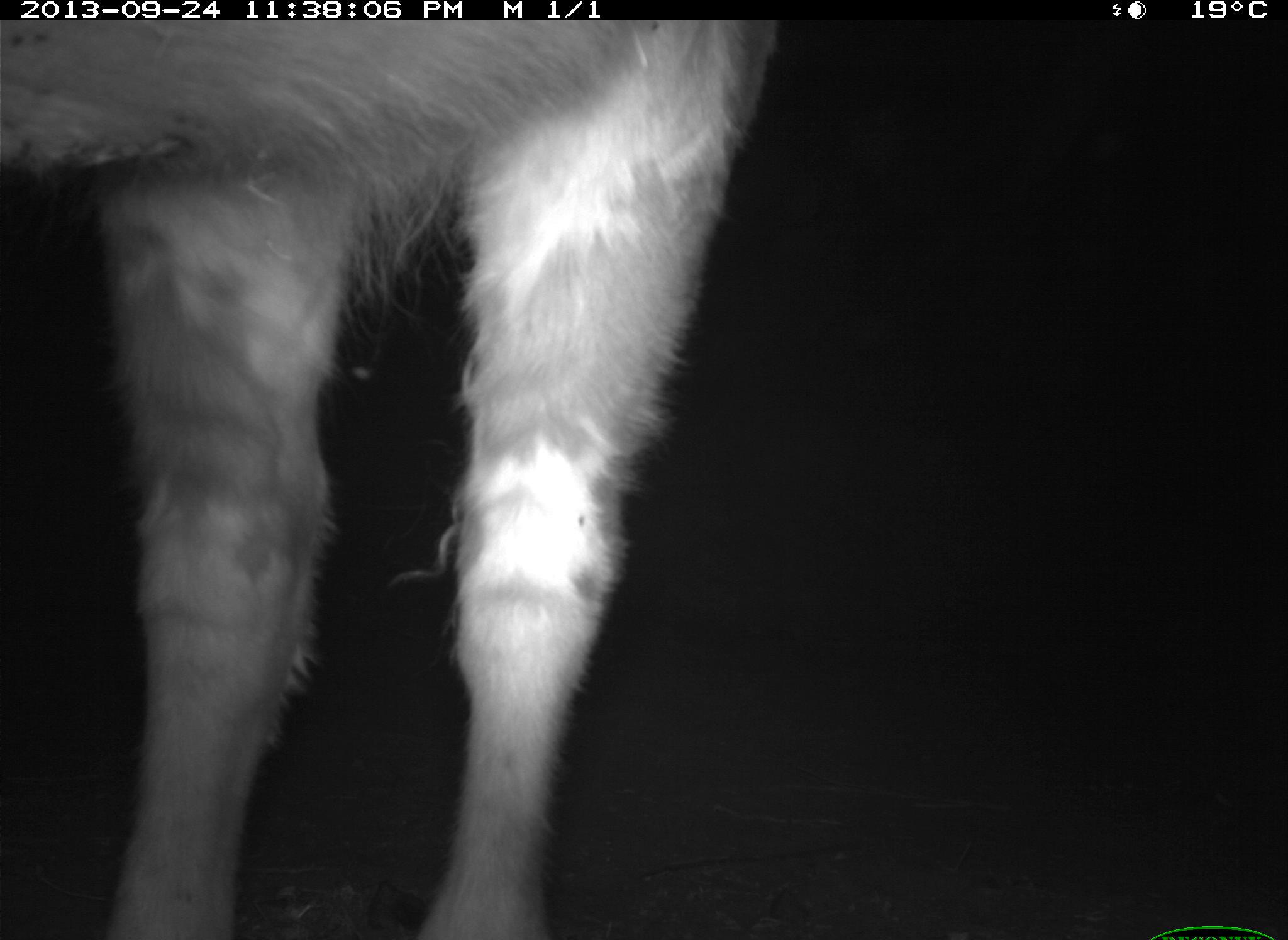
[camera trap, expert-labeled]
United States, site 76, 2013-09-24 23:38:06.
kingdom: Animalia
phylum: Chordata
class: Mammalia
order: Artiodactyla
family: Bovidae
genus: Bos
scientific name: Bos taurus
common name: cow